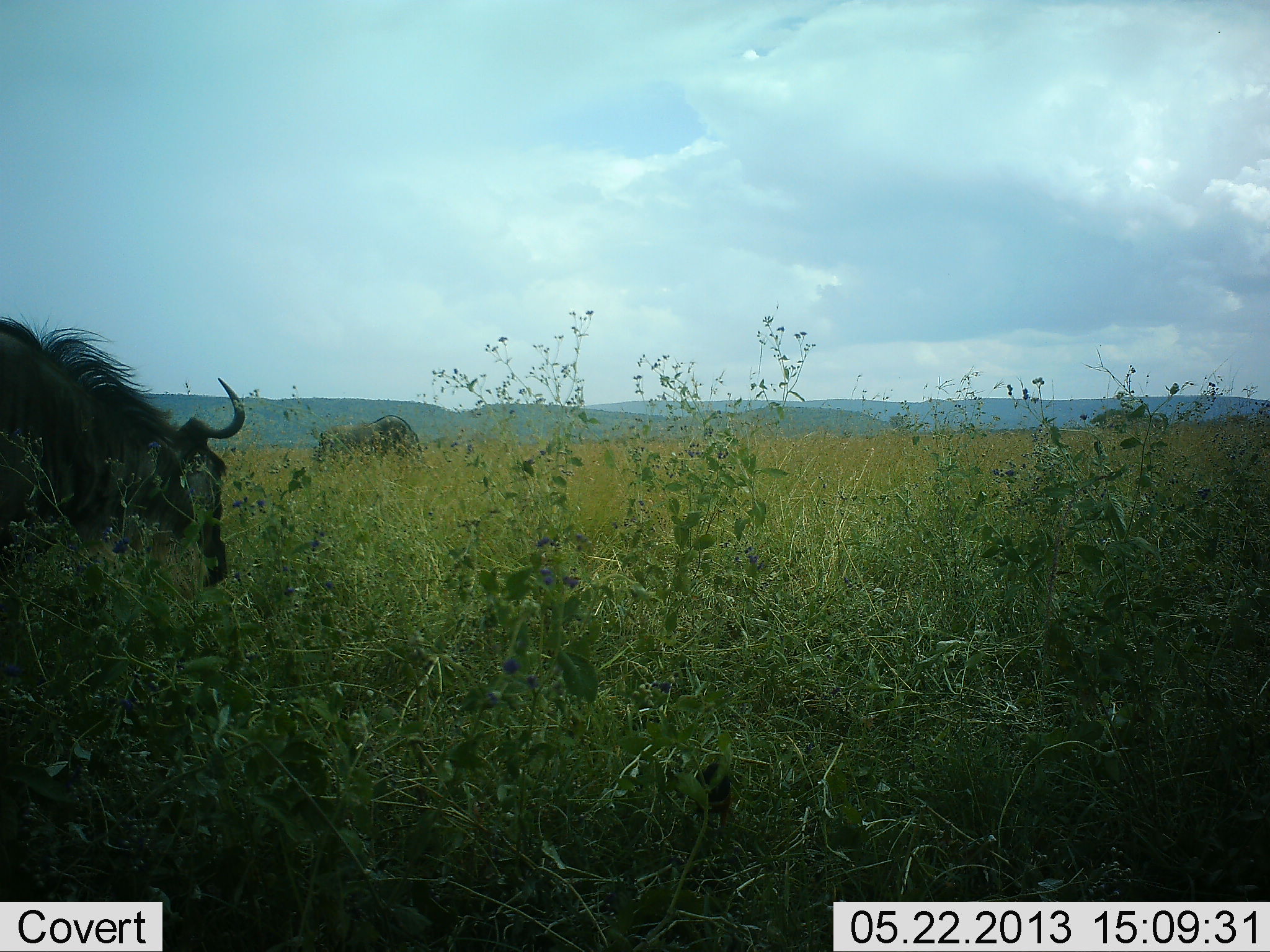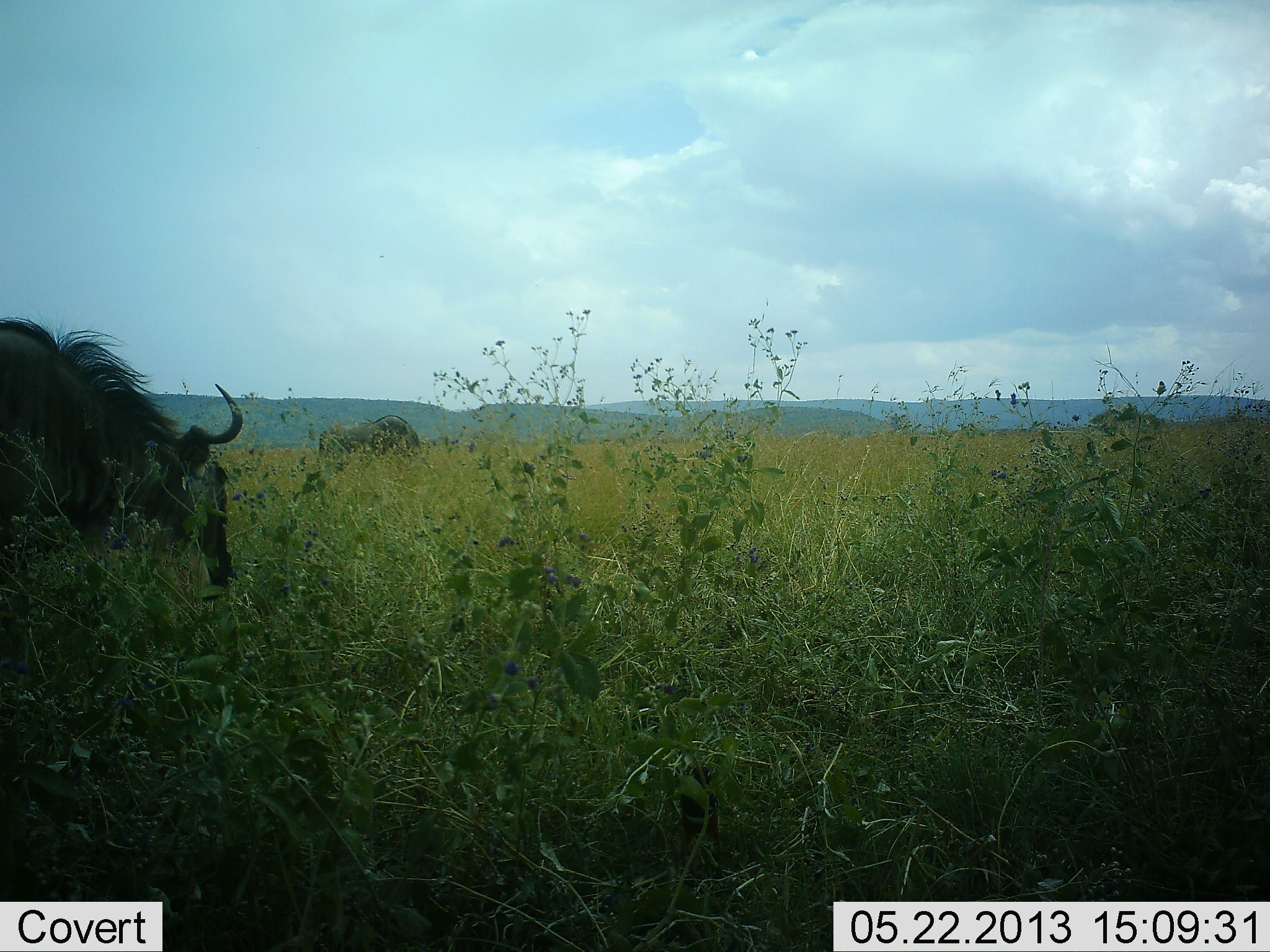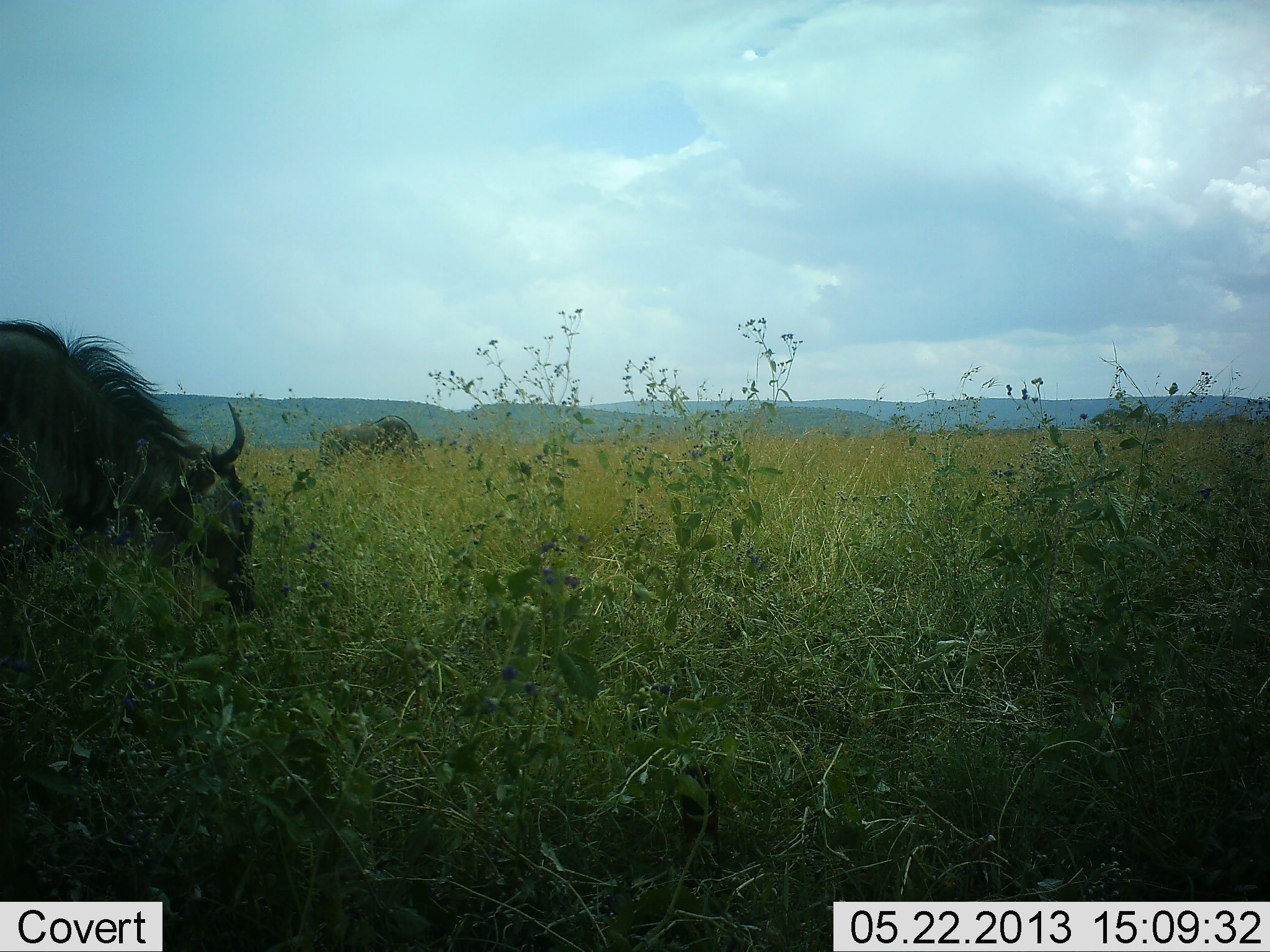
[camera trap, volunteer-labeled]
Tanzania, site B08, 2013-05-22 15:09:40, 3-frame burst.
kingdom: Animalia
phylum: Chordata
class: Mammalia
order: Artiodactyla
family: Bovidae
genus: Connochaetes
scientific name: Connochaetes taurinus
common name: blue wildebeest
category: wildebeest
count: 2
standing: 36%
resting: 0%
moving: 0%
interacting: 0%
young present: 0%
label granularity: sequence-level